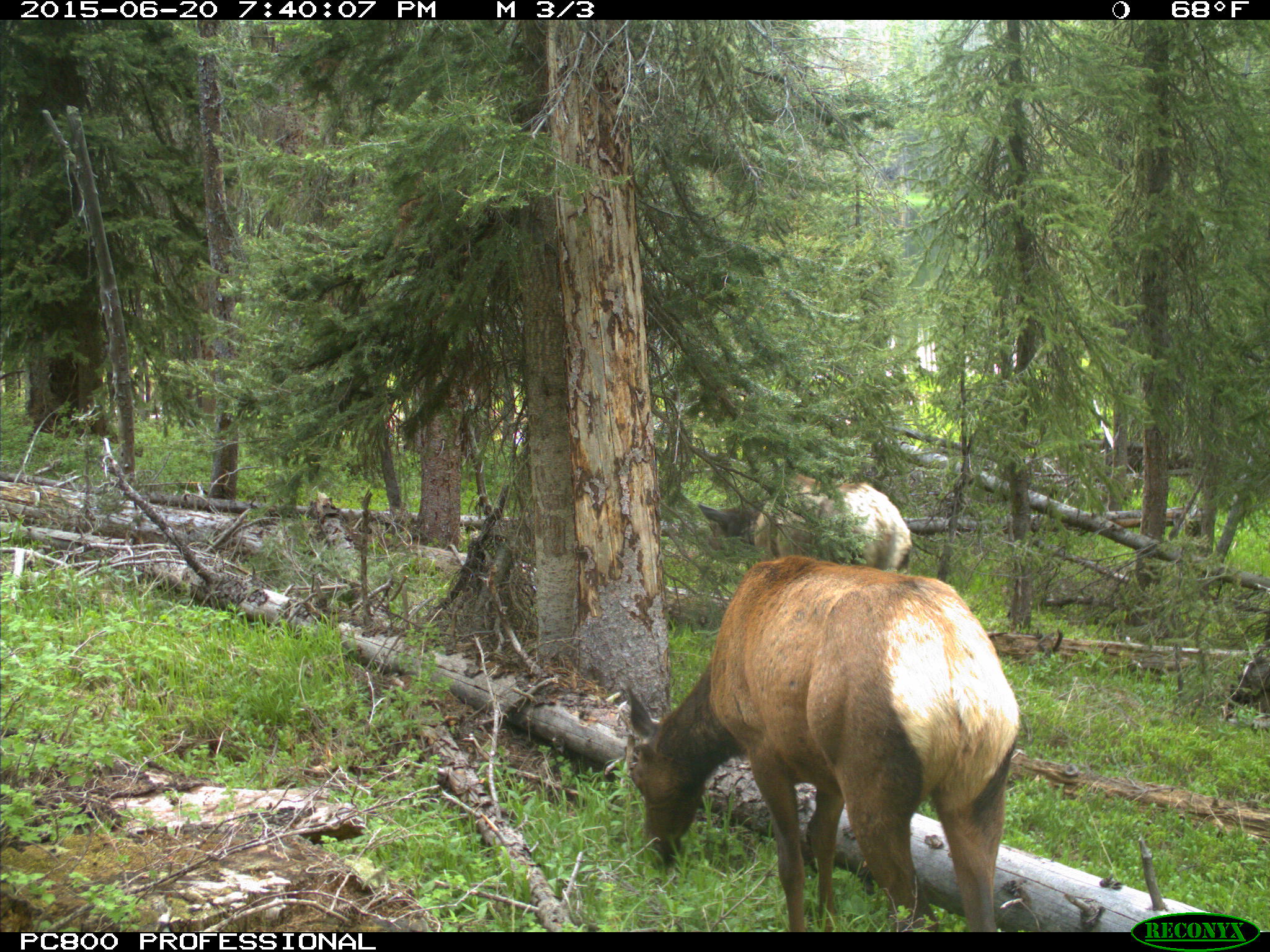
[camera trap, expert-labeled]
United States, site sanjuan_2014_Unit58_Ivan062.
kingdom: Animalia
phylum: Chordata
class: Mammalia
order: Artiodactyla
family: Cervidae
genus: Cervus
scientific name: Cervus elaphus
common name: red deer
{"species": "Cervus elaphus (red deer)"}